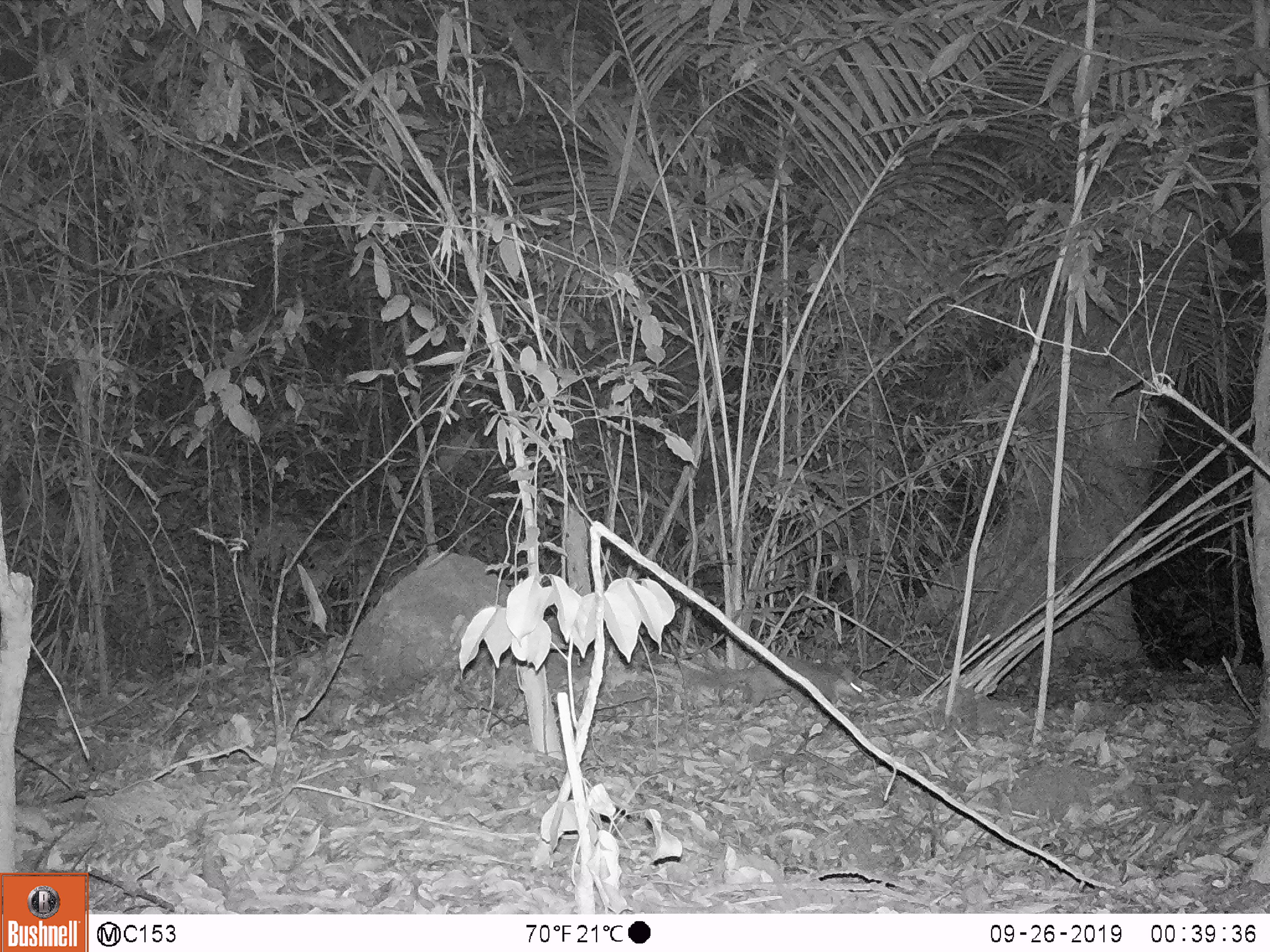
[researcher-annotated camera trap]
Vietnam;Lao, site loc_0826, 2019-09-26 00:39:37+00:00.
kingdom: Animalia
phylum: Chordata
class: Mammalia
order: Rodentia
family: Hystricidae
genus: Hystrix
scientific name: Hystrix brachyura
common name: malayan porcupine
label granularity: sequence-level